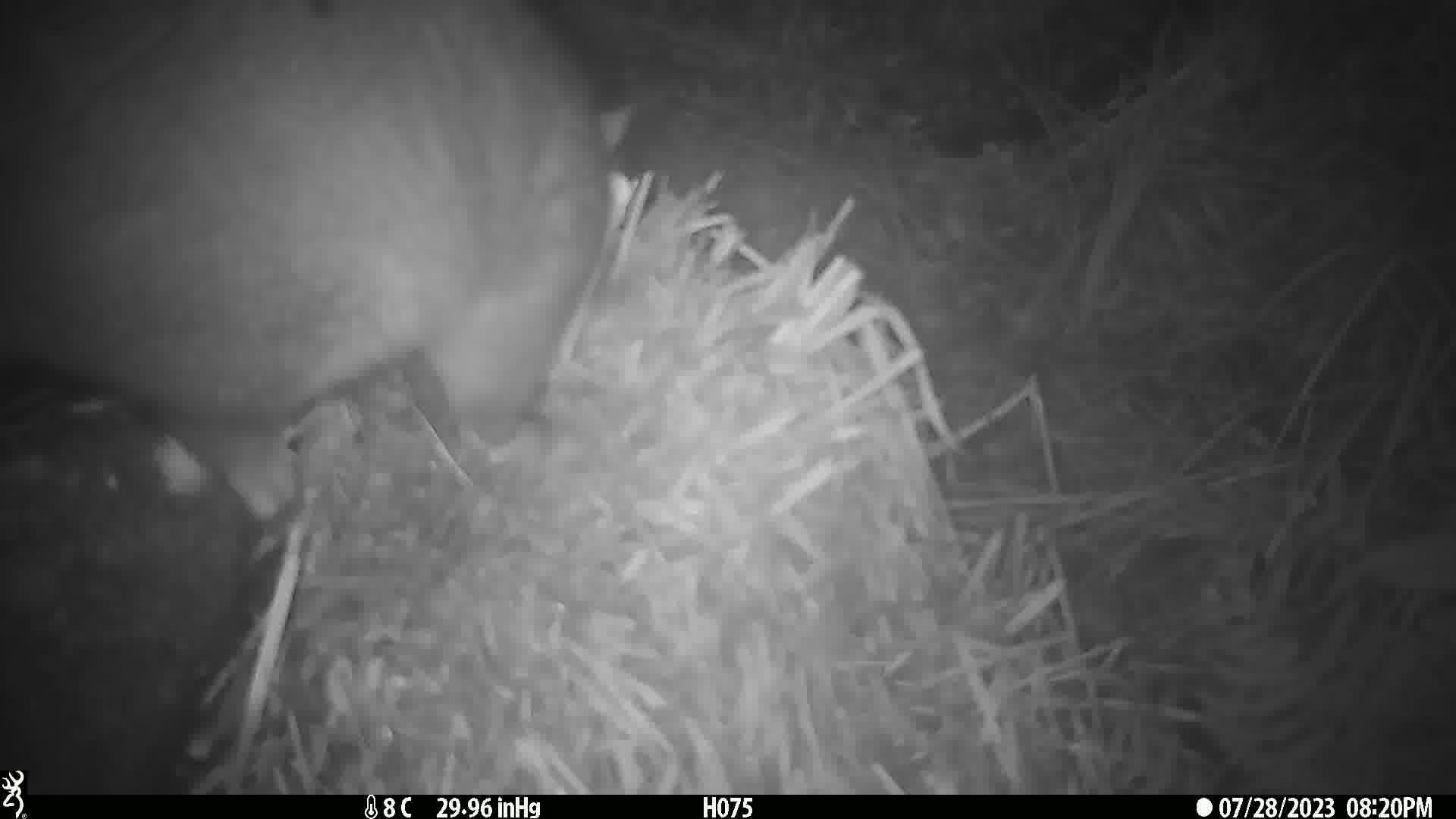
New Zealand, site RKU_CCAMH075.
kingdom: Animalia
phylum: Chordata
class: Mammalia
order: Diprotodontia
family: Phalangeridae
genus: Trichosurus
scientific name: Trichosurus vulpecula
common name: common brushtail possum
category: possum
Possum (common brushtail possum) (Trichosurus vulpecula).